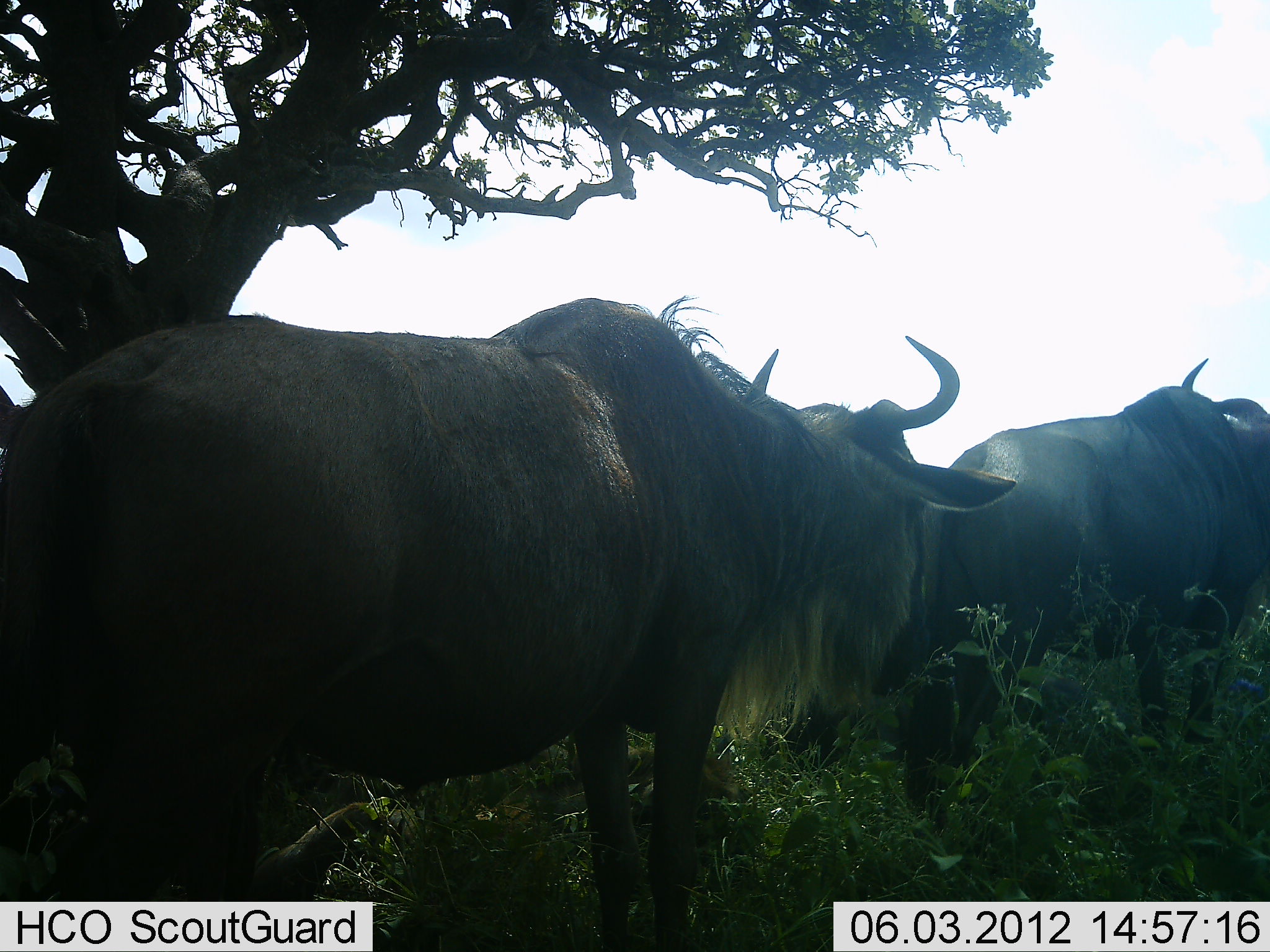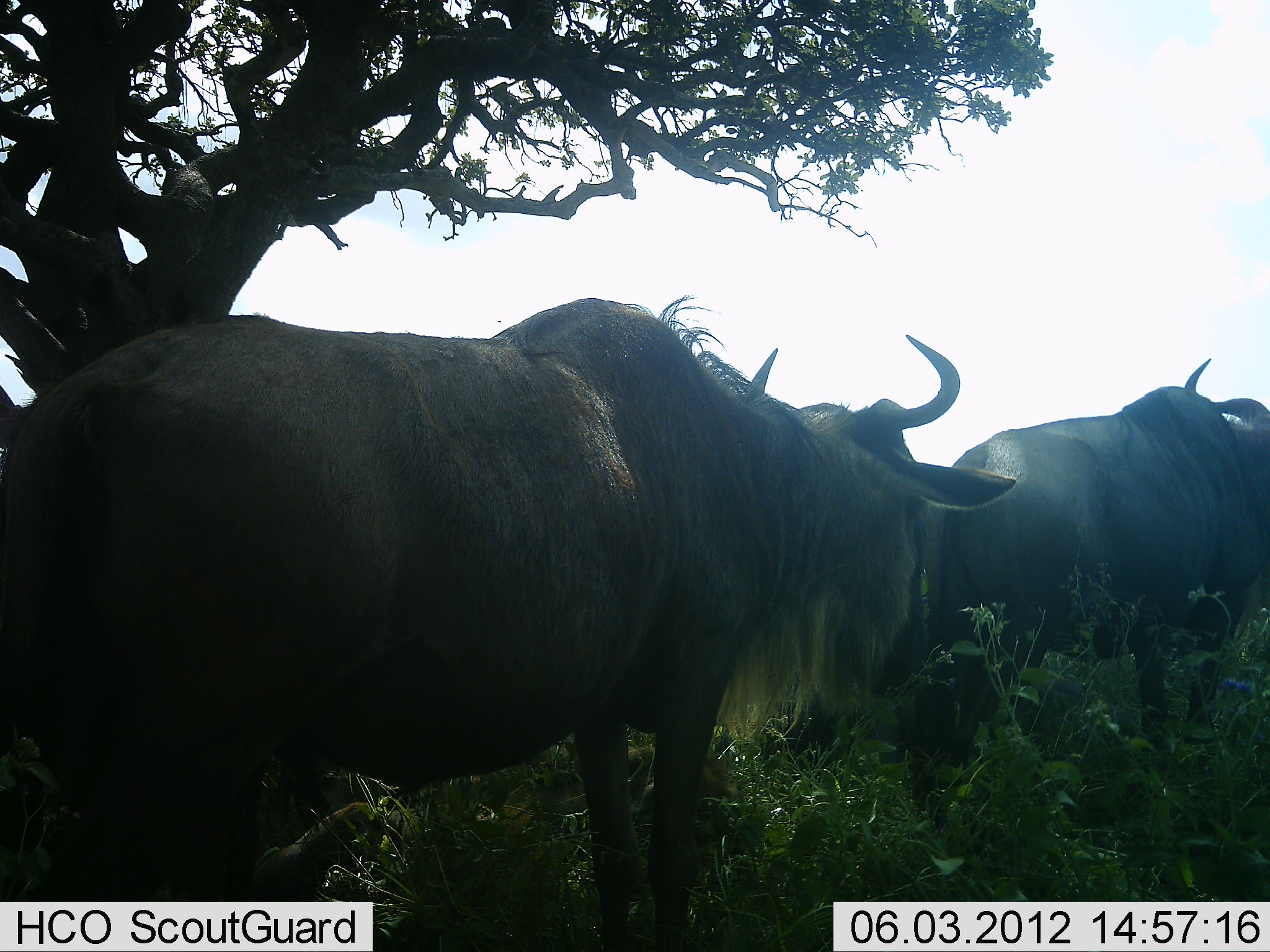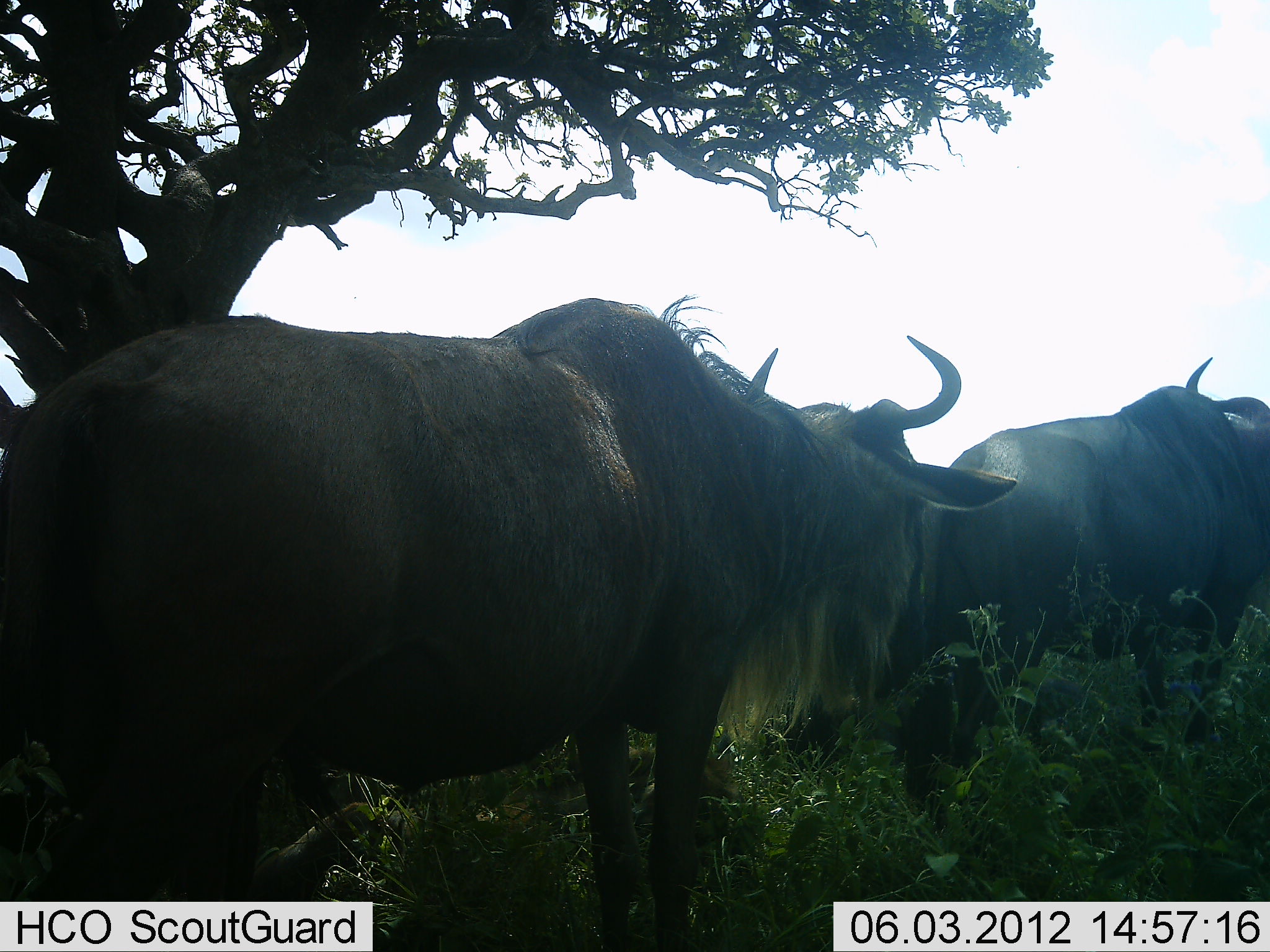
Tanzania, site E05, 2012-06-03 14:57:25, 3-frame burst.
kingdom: Animalia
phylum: Chordata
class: Mammalia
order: Artiodactyla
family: Bovidae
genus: Connochaetes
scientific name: Connochaetes taurinus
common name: blue wildebeest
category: wildebeest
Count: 2.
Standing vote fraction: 90%.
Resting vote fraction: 10%.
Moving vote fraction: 0%.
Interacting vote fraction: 0%.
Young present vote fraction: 0%.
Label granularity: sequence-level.